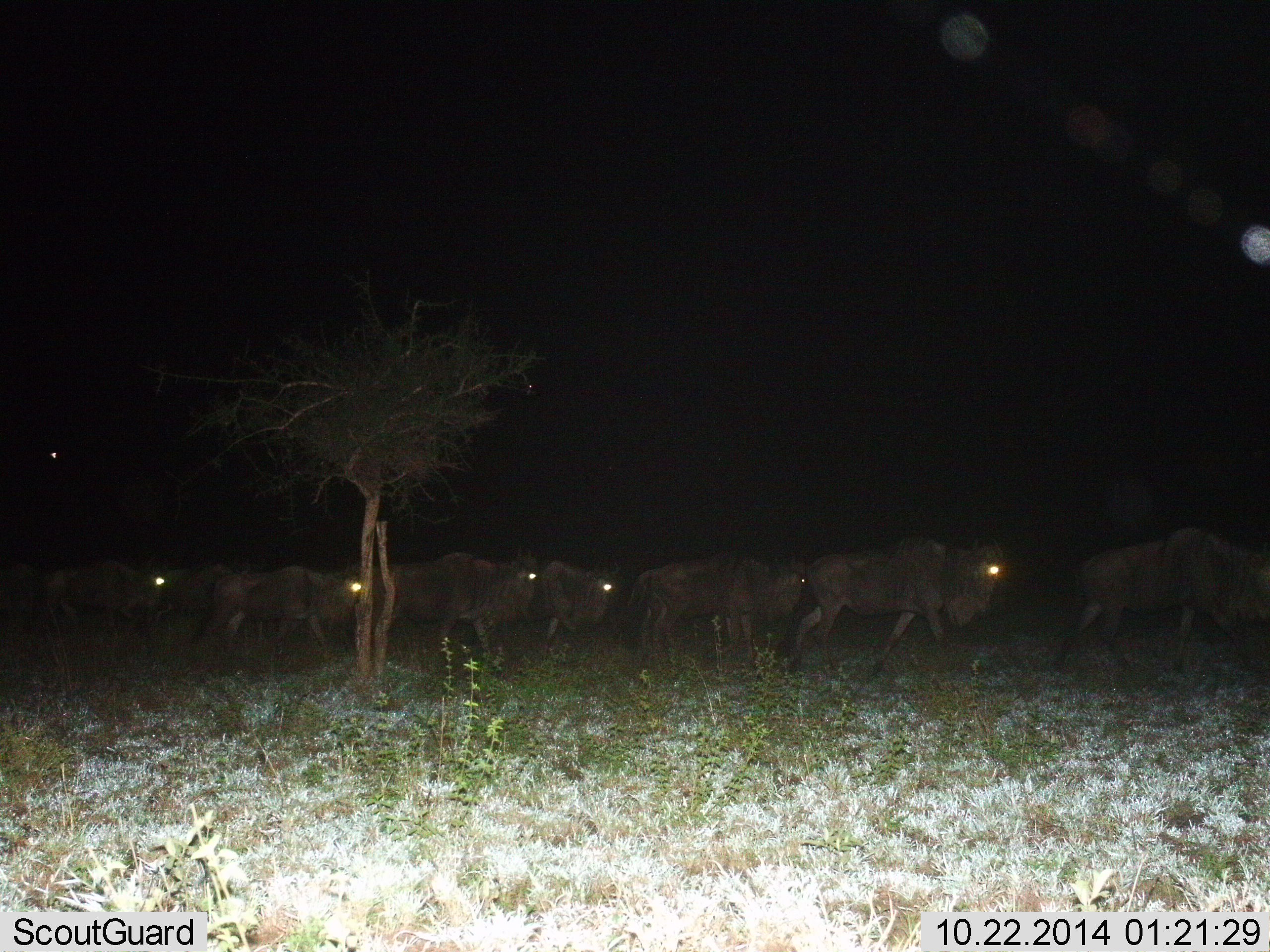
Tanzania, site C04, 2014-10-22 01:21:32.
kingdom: Animalia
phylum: Chordata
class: Mammalia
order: Artiodactyla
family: Bovidae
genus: Connochaetes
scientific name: Connochaetes taurinus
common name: blue wildebeest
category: wildebeest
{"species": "wildebeest (blue wildebeest) (Connochaetes taurinus)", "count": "9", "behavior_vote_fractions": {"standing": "0%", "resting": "0%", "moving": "100%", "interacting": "0%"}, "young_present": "0%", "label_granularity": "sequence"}